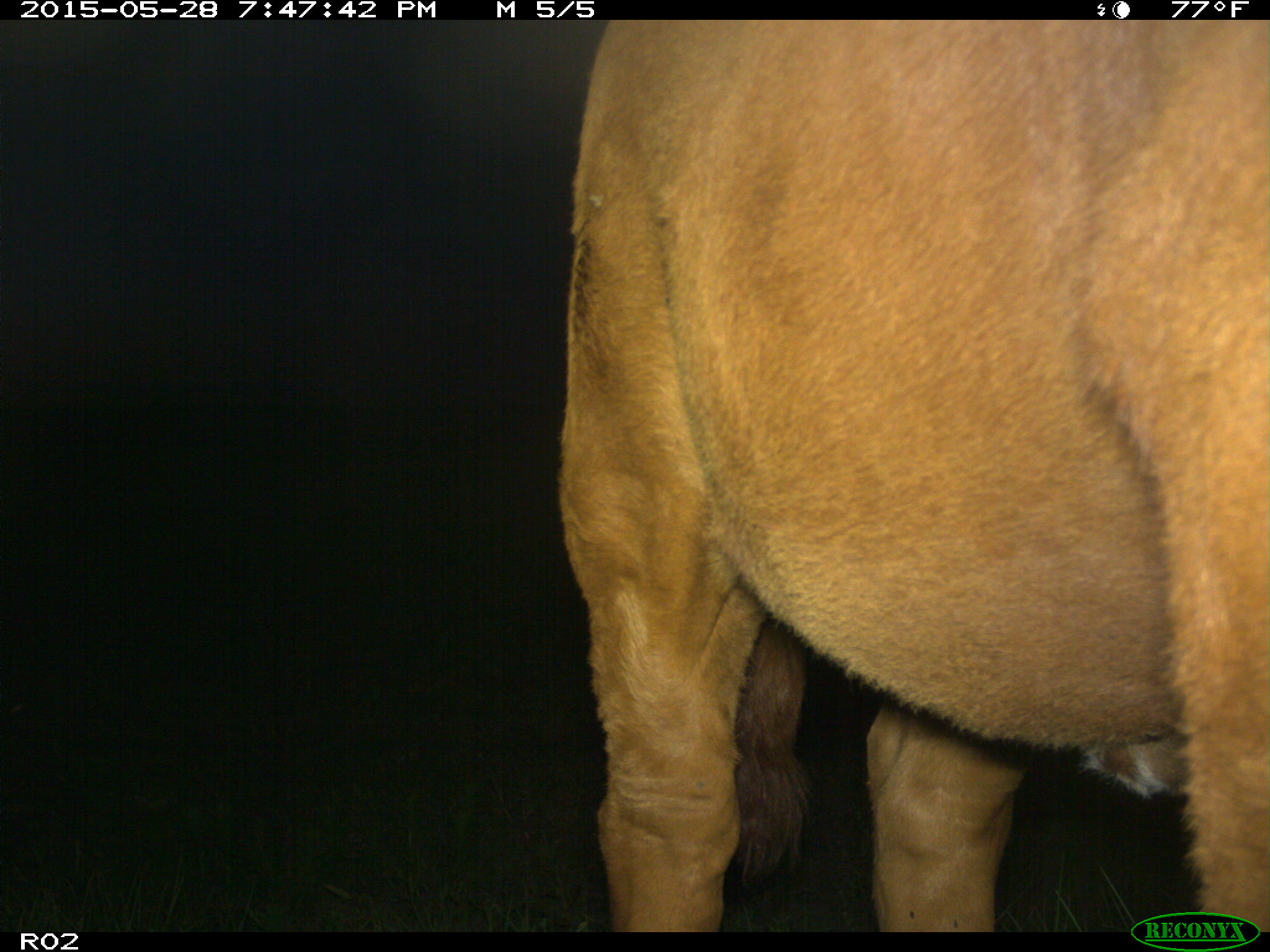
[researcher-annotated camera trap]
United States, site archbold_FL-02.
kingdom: Animalia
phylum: Chordata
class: Mammalia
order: Artiodactyla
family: Bovidae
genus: Bos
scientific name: Bos taurus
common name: domestic cow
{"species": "Bos taurus (domestic cow)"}